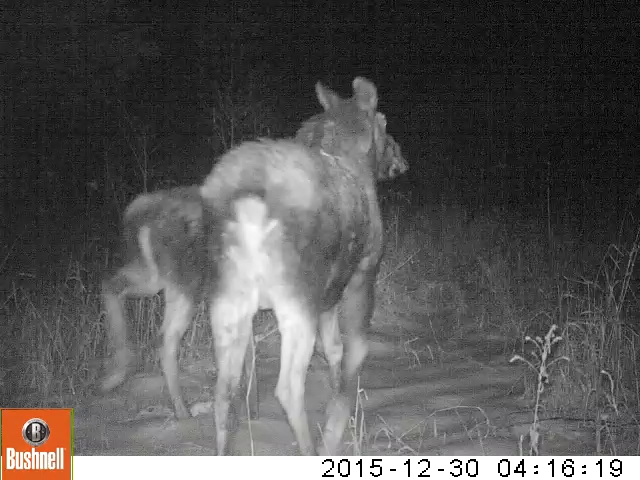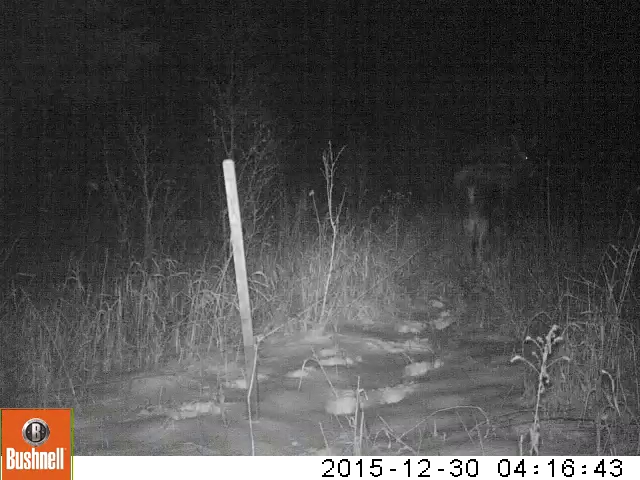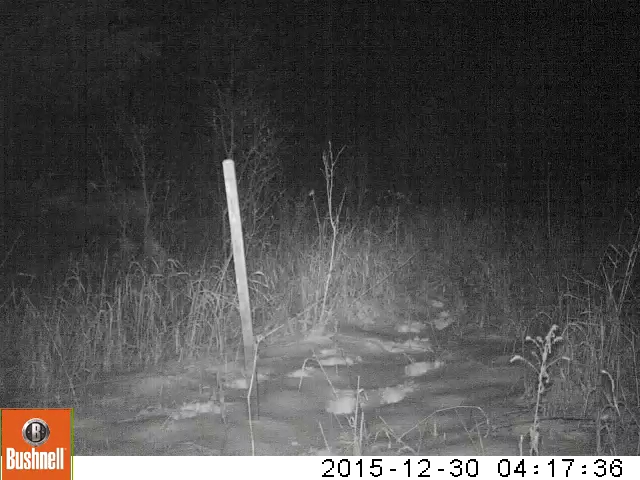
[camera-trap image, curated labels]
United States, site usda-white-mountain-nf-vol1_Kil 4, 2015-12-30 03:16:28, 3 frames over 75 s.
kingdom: Animalia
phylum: Chordata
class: Mammalia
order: Artiodactyla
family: Cervidae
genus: Alces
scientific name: Alces alces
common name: moose